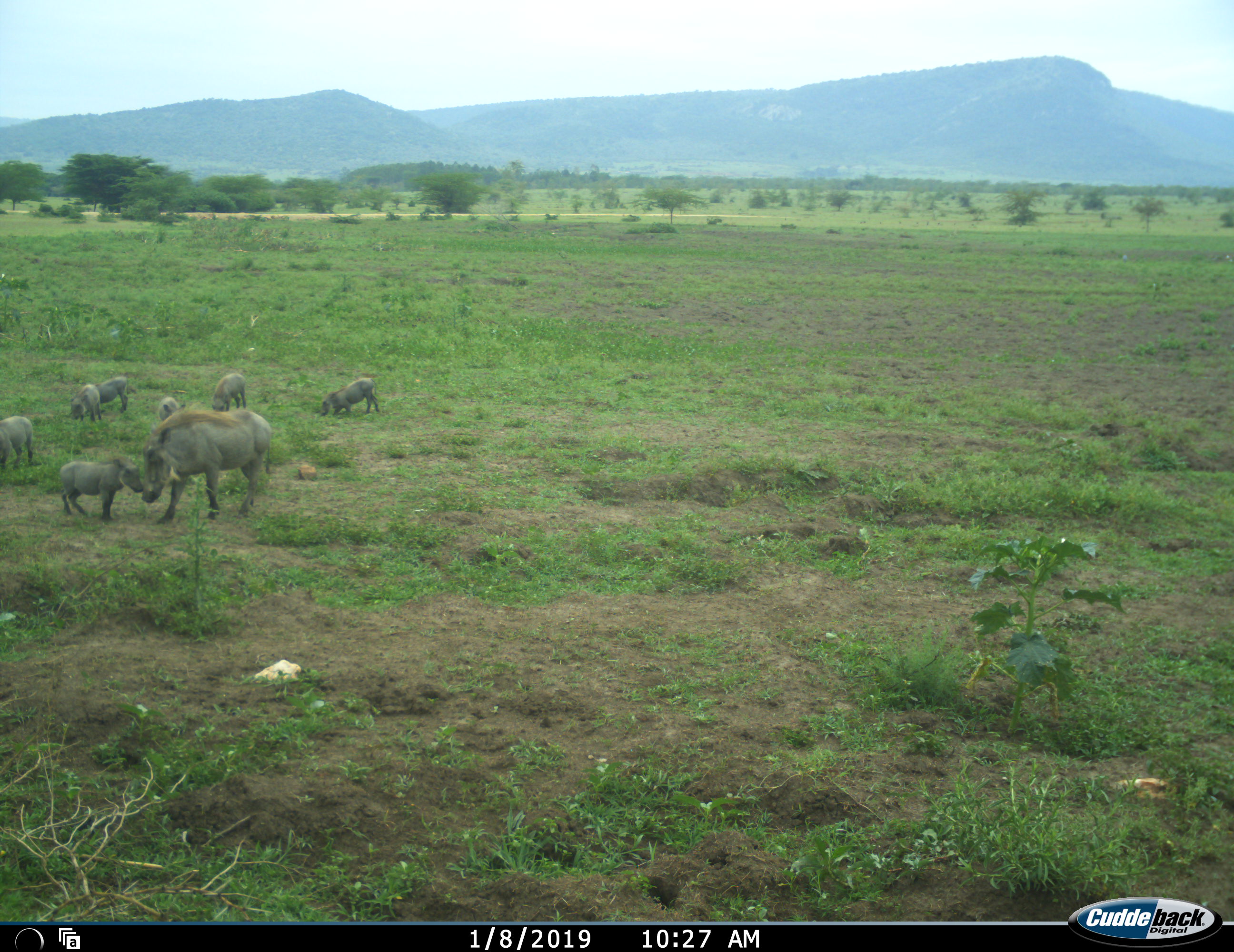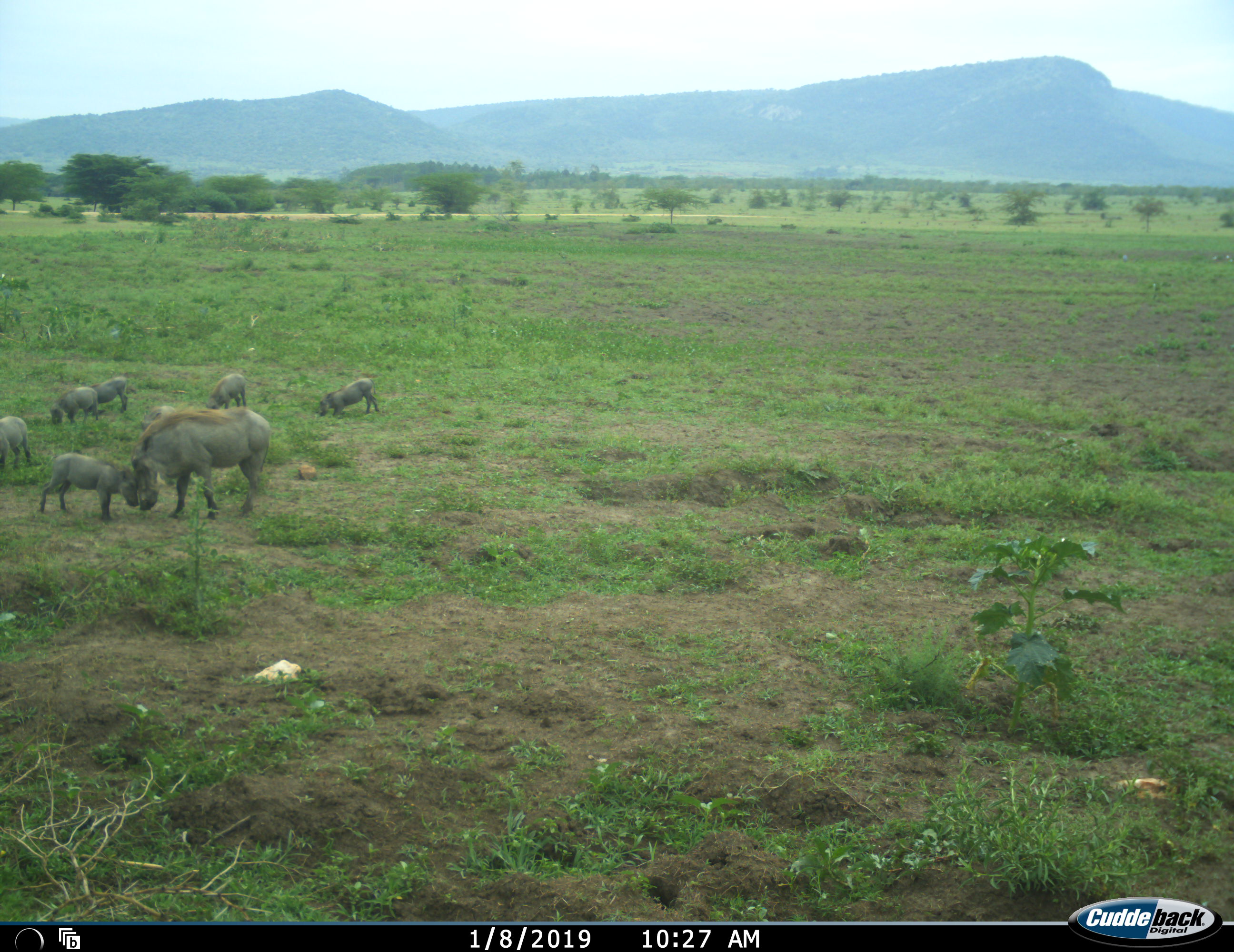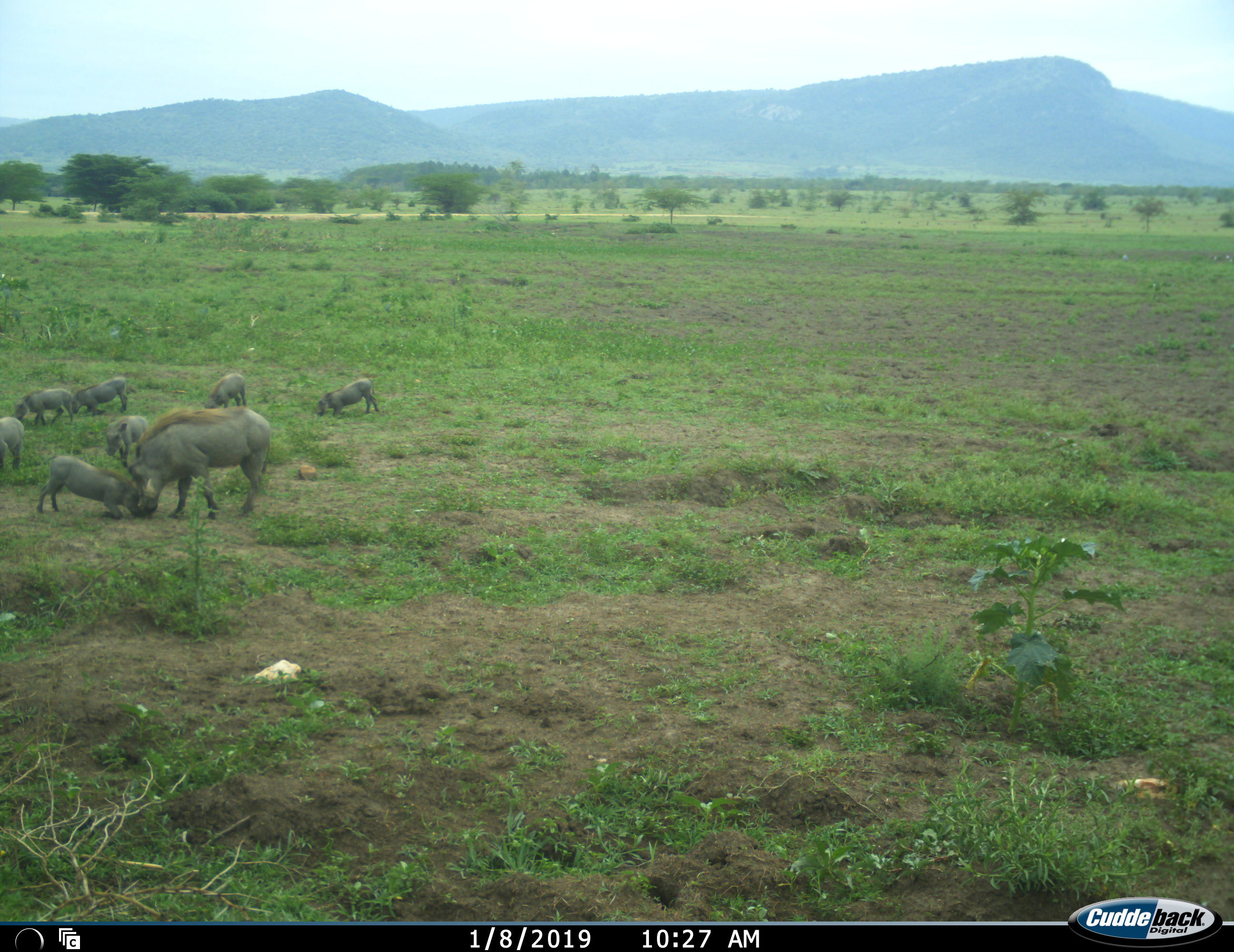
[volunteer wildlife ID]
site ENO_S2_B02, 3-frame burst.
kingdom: Animalia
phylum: Chordata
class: Mammalia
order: Artiodactyla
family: Suidae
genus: Phacochoerus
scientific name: Phacochoerus africanus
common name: warthog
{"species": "warthog (Phacochoerus africanus)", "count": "8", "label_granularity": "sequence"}